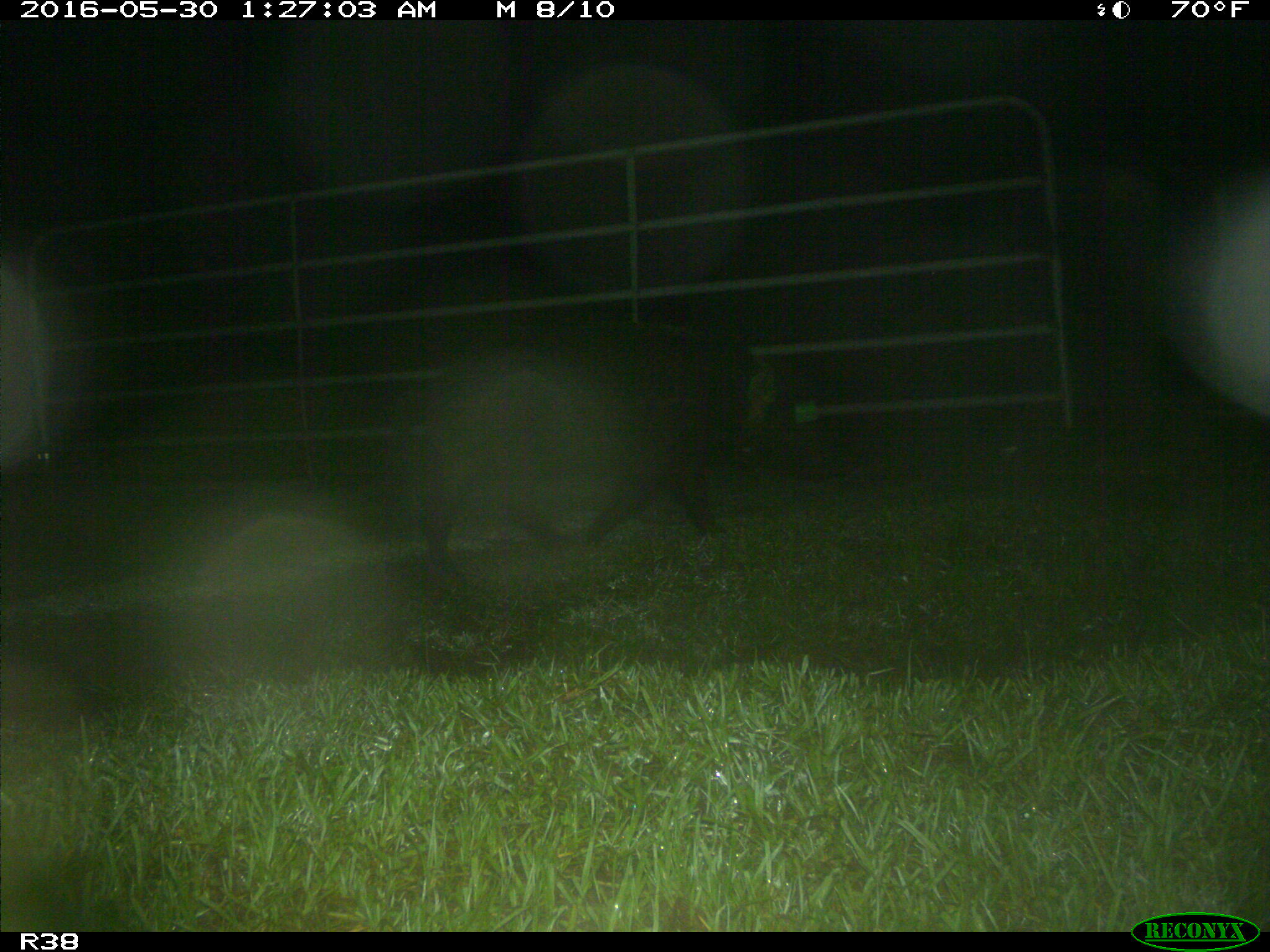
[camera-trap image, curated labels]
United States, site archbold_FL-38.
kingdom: Animalia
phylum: Chordata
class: Mammalia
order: Artiodactyla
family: Suidae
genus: Sus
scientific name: Sus scrofa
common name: wild boar